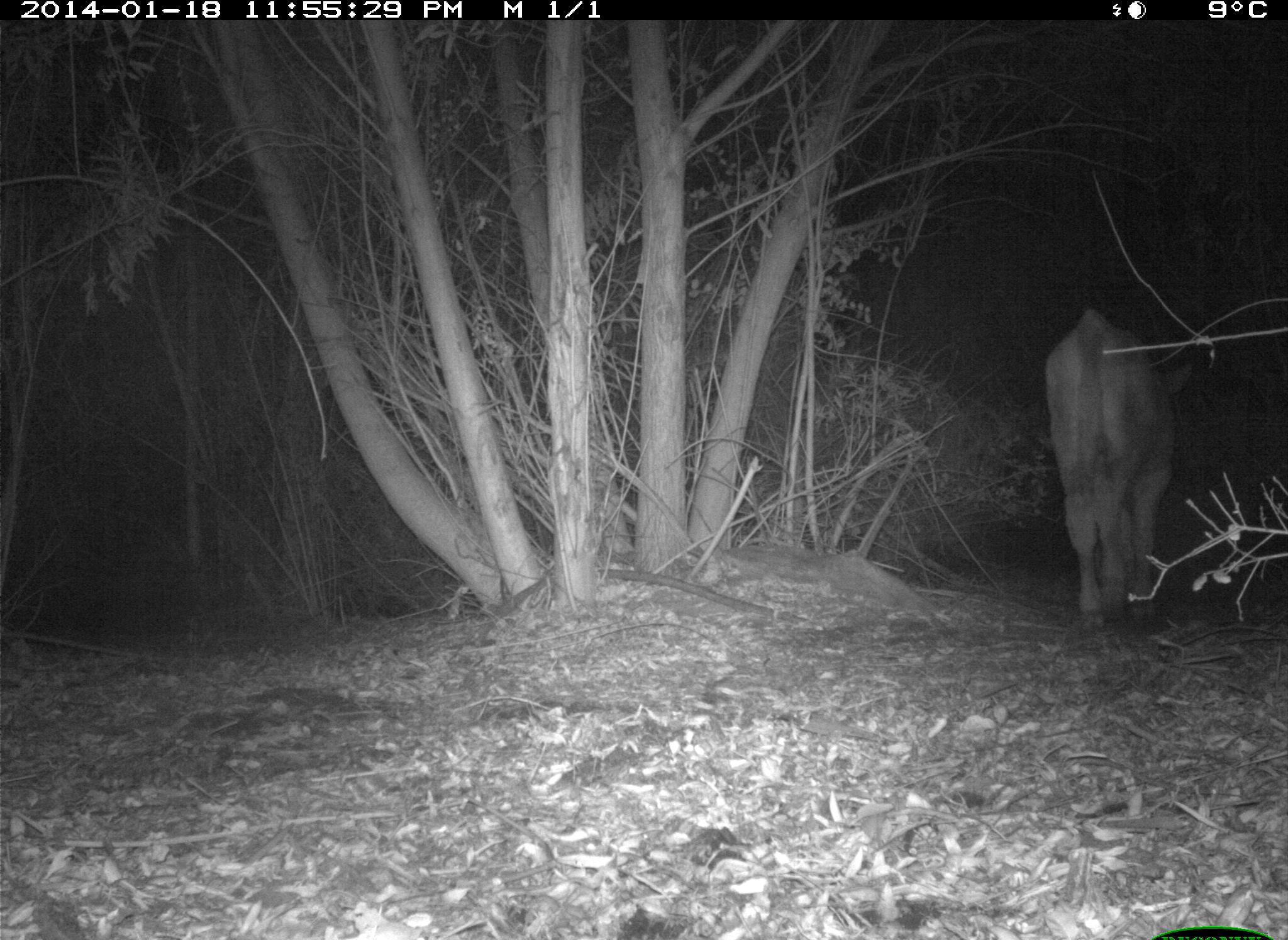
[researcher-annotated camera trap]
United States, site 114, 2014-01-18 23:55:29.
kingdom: Animalia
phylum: Chordata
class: Mammalia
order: Artiodactyla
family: Bovidae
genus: Bos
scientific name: Bos taurus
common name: cow